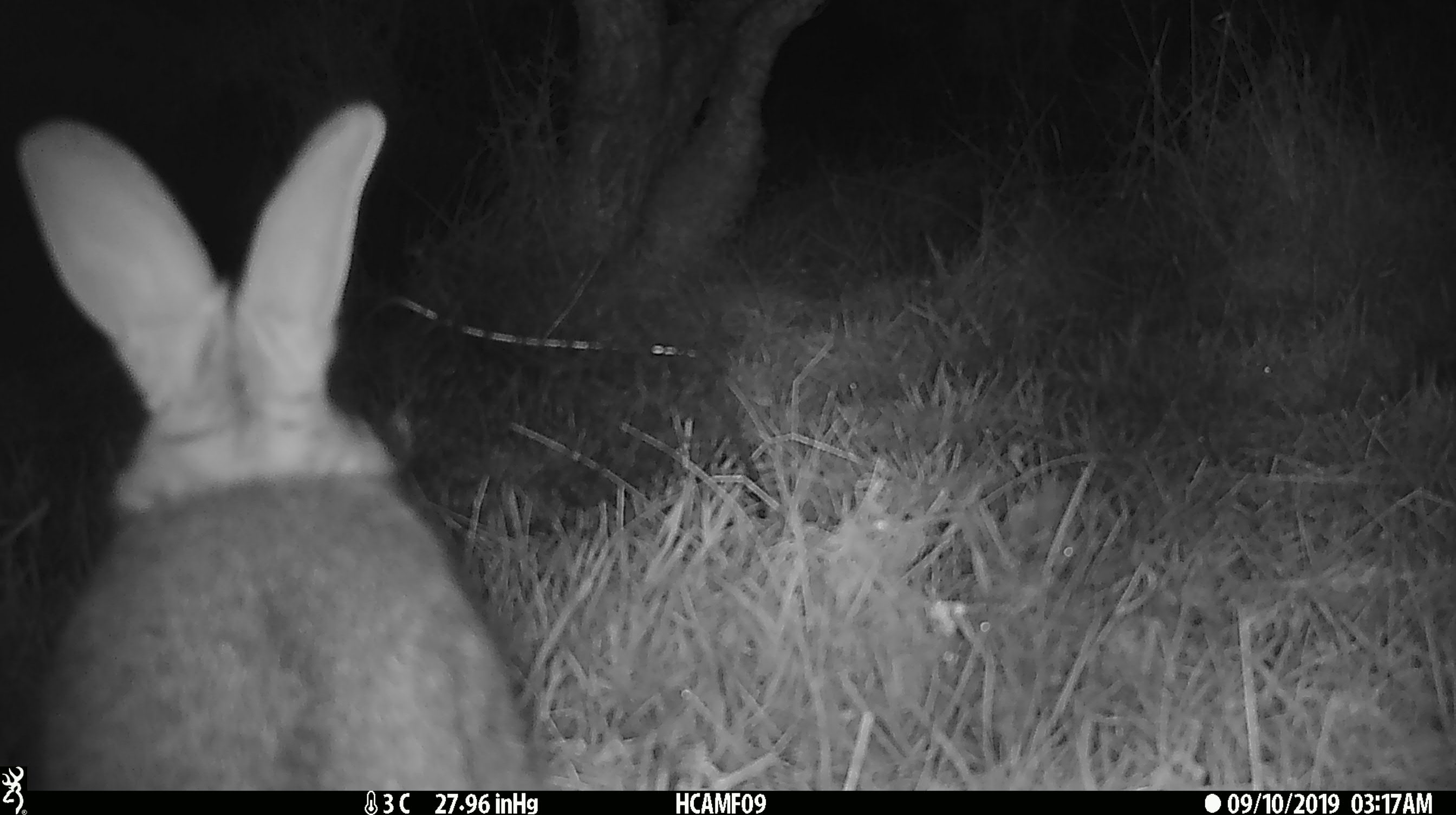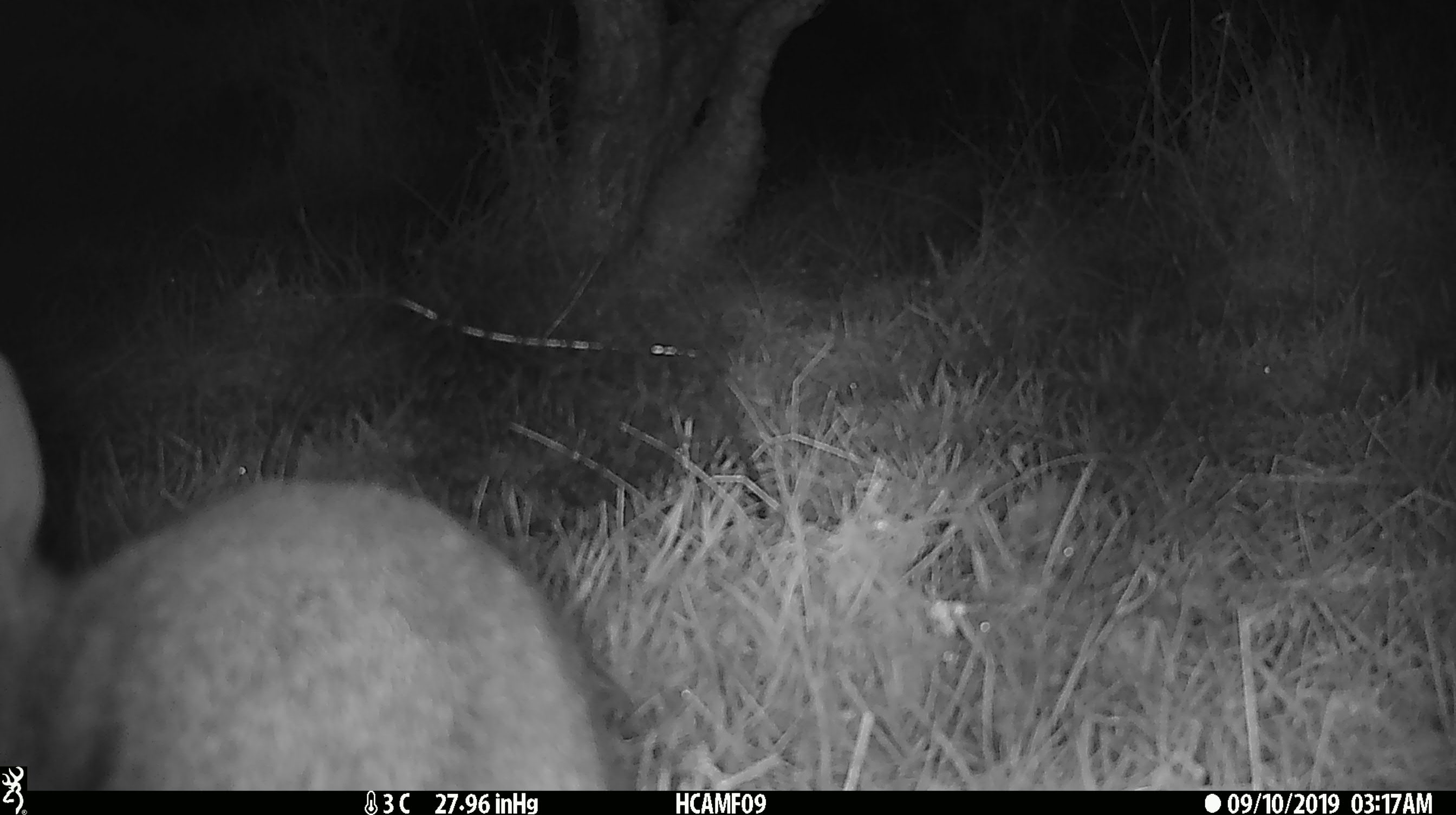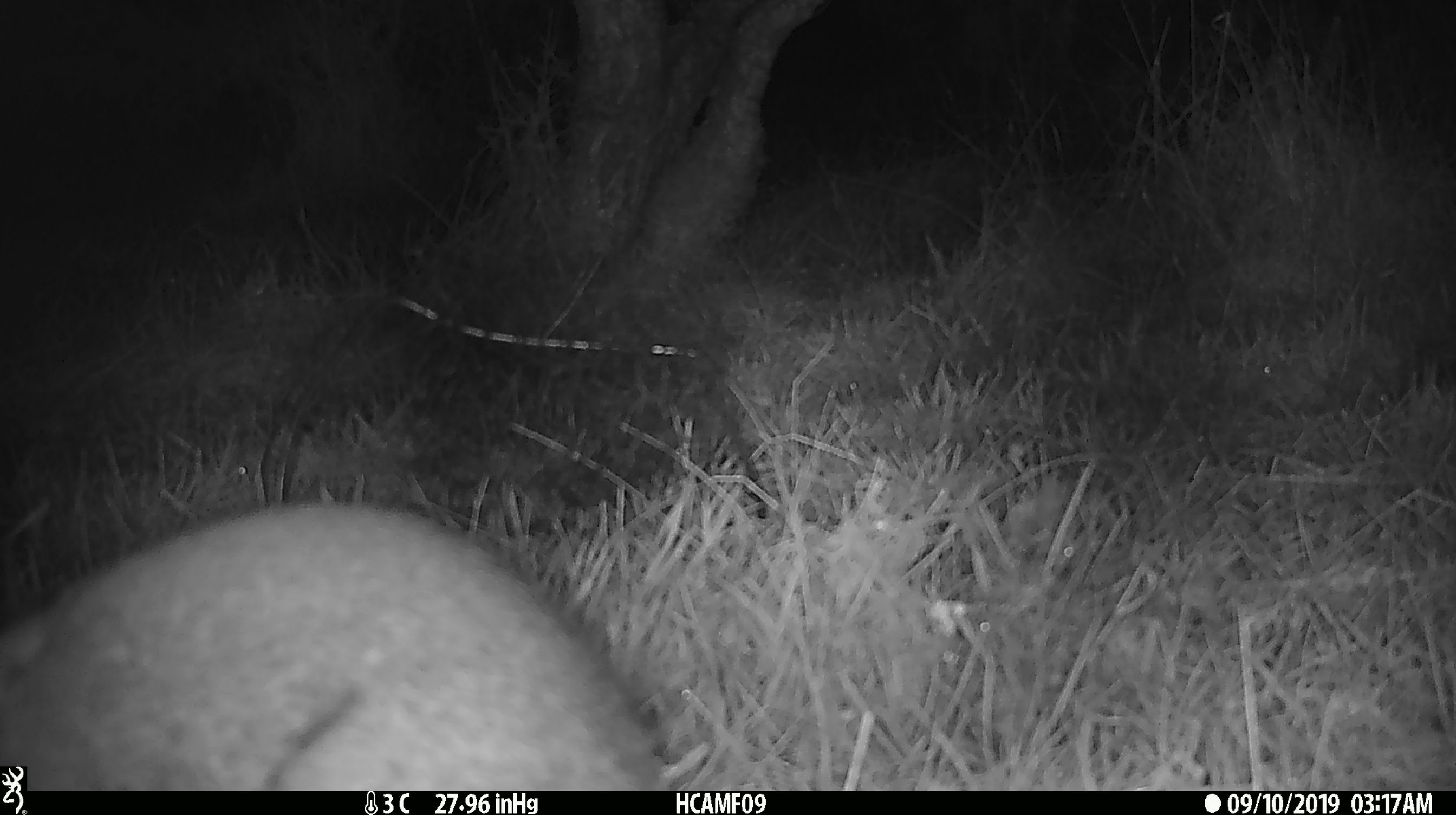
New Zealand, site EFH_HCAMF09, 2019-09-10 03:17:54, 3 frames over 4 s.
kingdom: Animalia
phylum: Chordata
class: Mammalia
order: Lagomorpha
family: Leporidae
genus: Oryctolagus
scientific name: Oryctolagus cuniculus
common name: european rabbit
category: rabbit